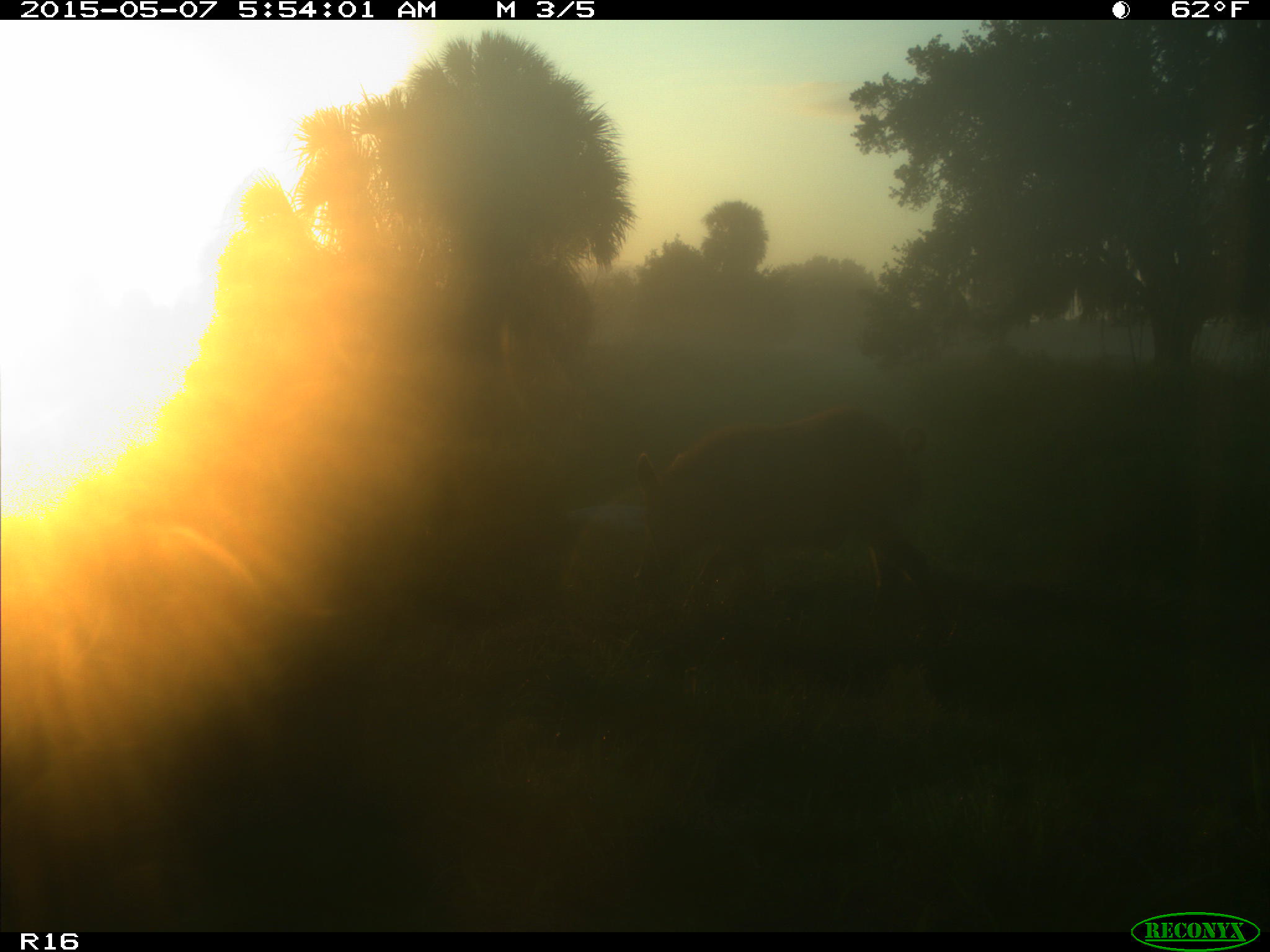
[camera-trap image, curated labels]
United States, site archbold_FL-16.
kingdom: Animalia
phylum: Chordata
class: Mammalia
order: Artiodactyla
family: Suidae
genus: Sus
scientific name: Sus scrofa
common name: wild boar